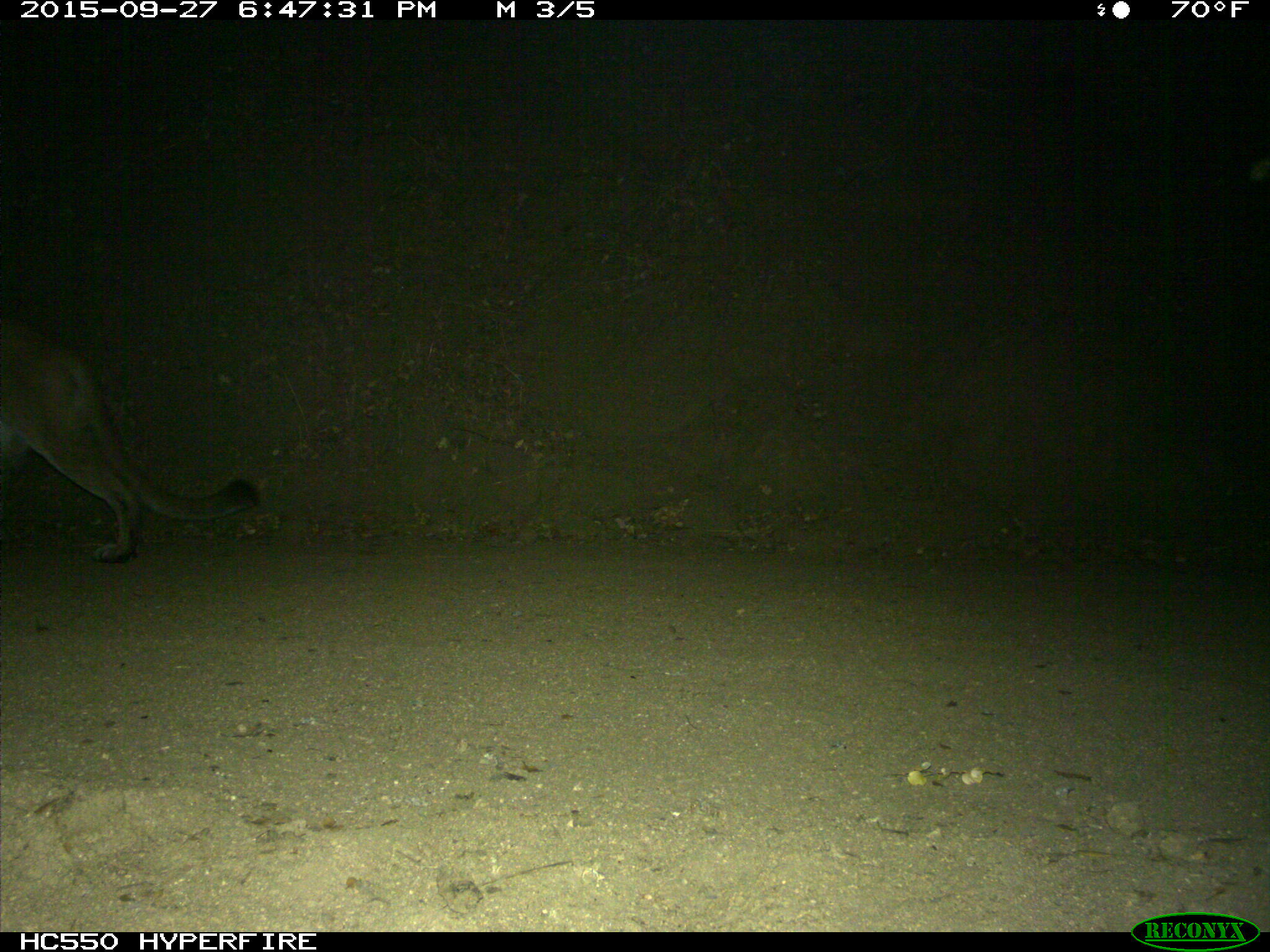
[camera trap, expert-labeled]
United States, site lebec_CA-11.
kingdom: Animalia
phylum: Chordata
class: Mammalia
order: Carnivora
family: Felidae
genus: Puma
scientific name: Puma concolor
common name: mountain lion